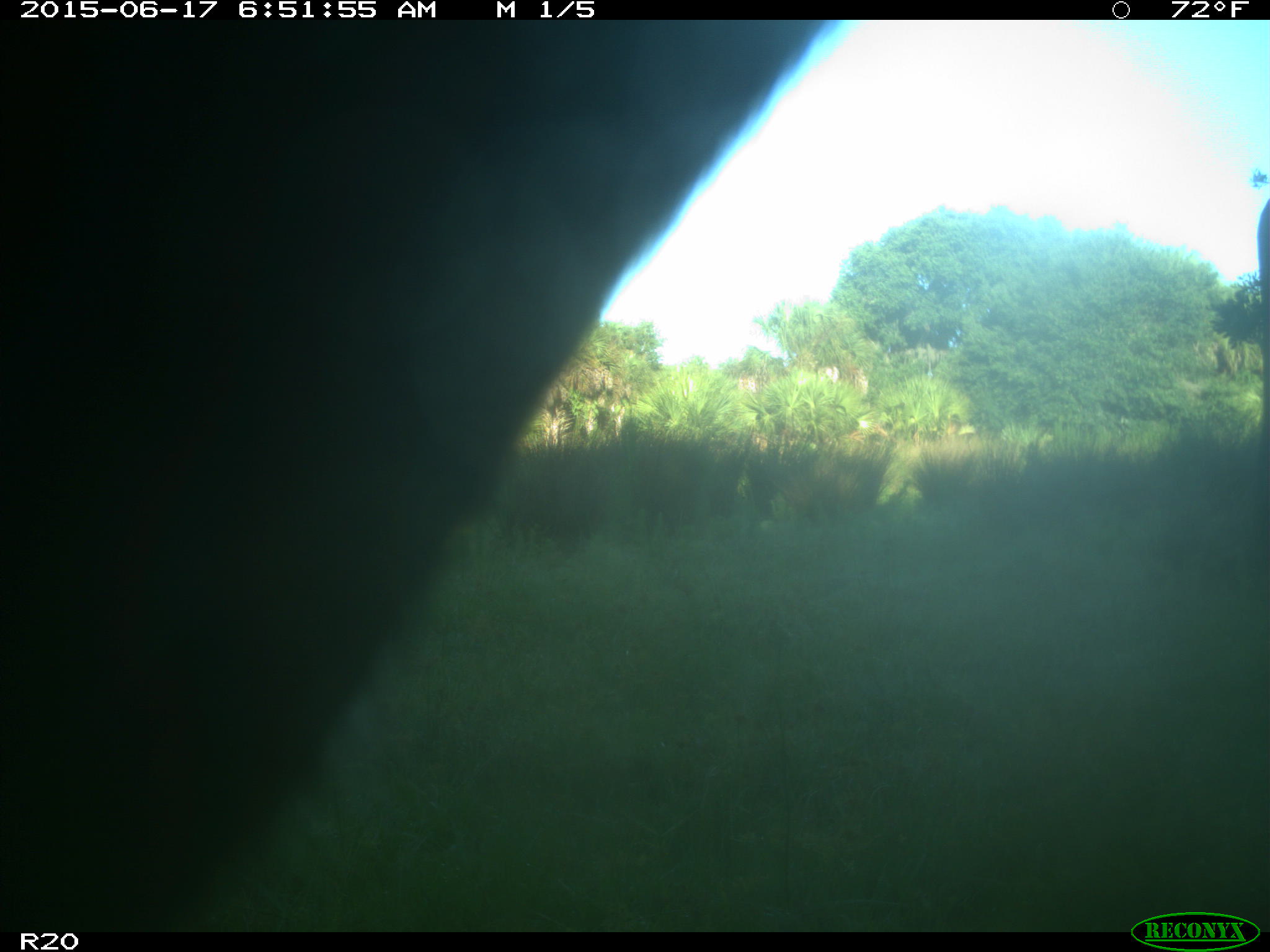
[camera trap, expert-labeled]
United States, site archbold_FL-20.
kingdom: Animalia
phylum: Chordata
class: Mammalia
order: Artiodactyla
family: Bovidae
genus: Bos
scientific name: Bos taurus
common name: domestic cow